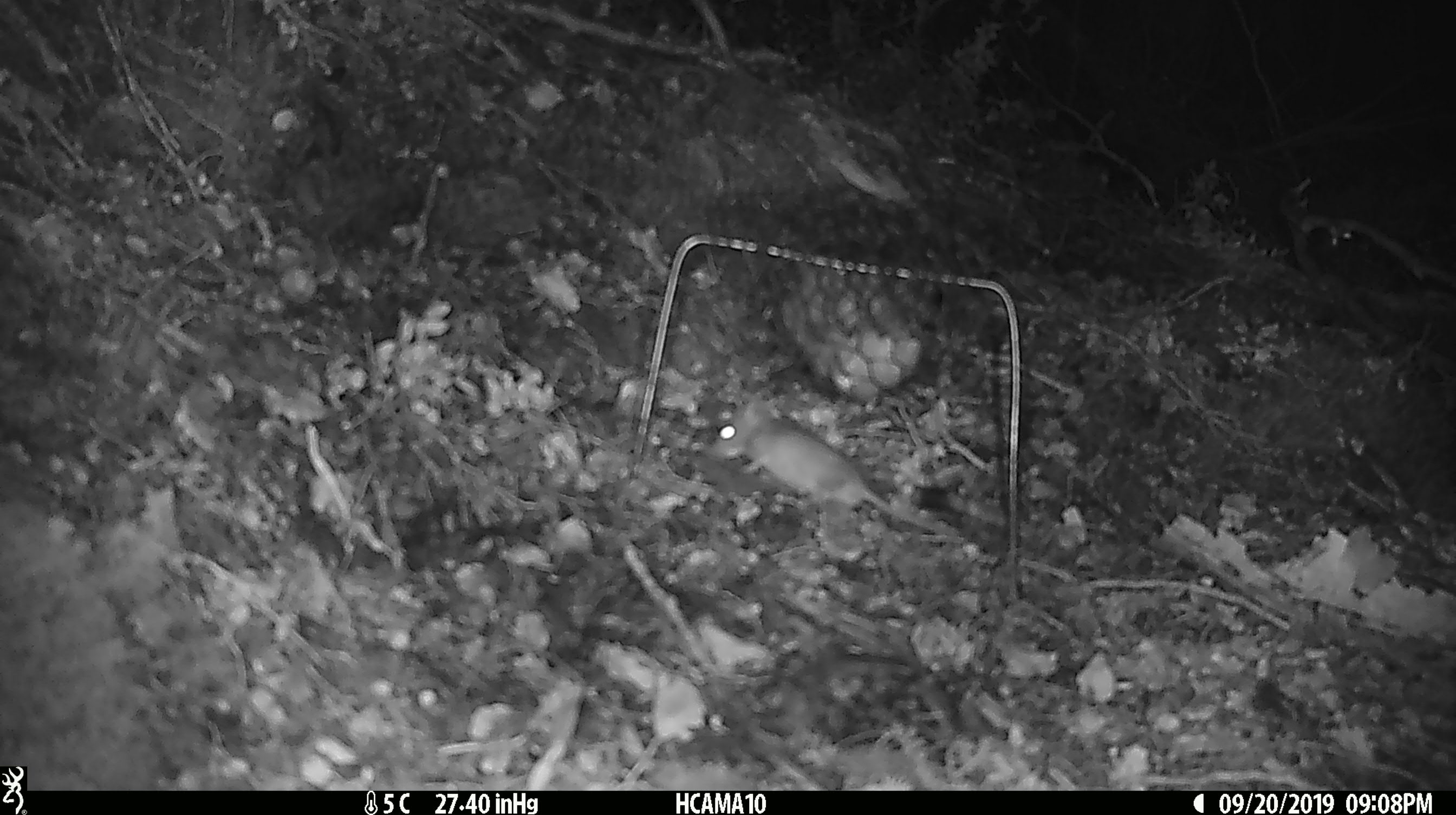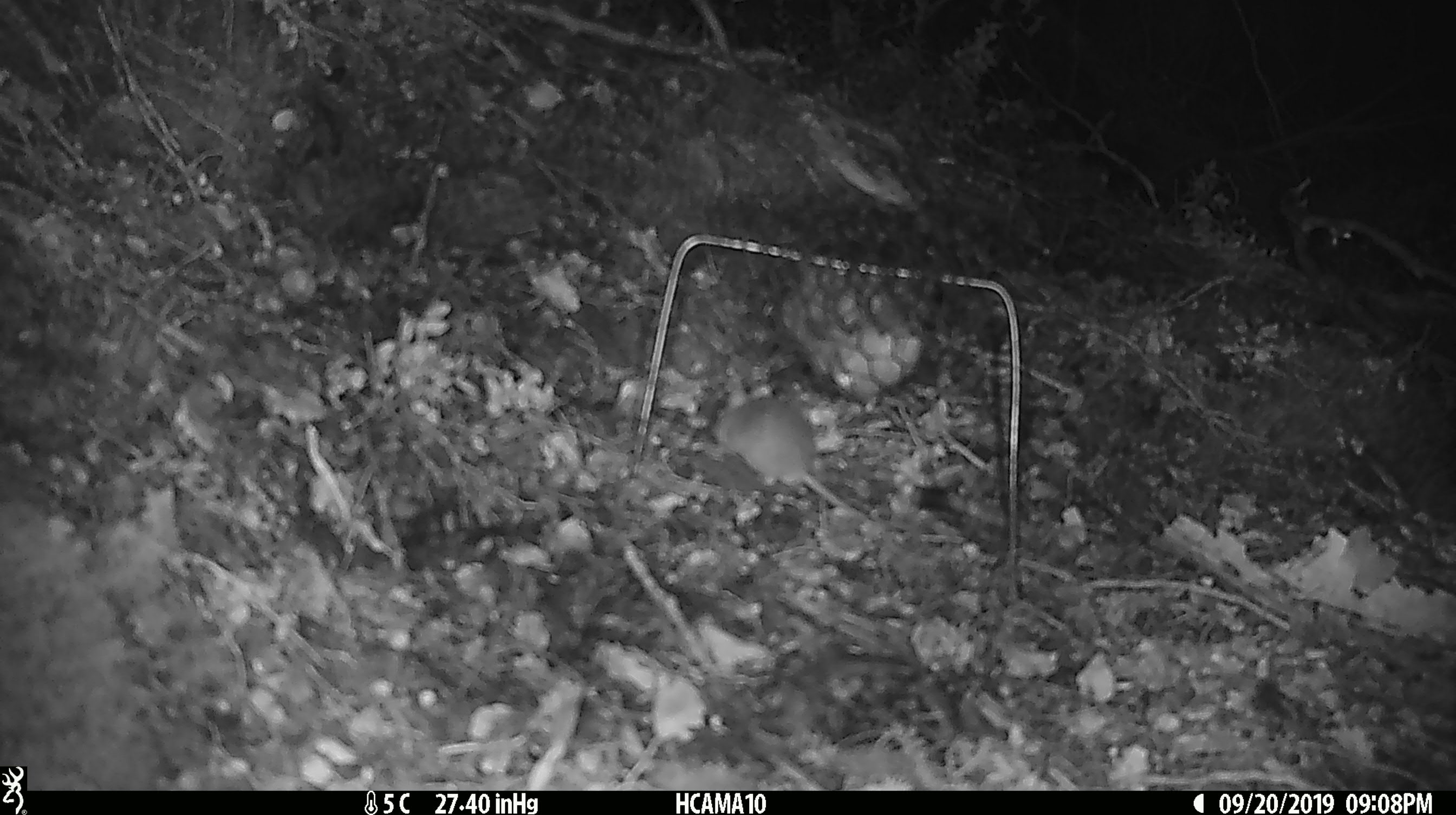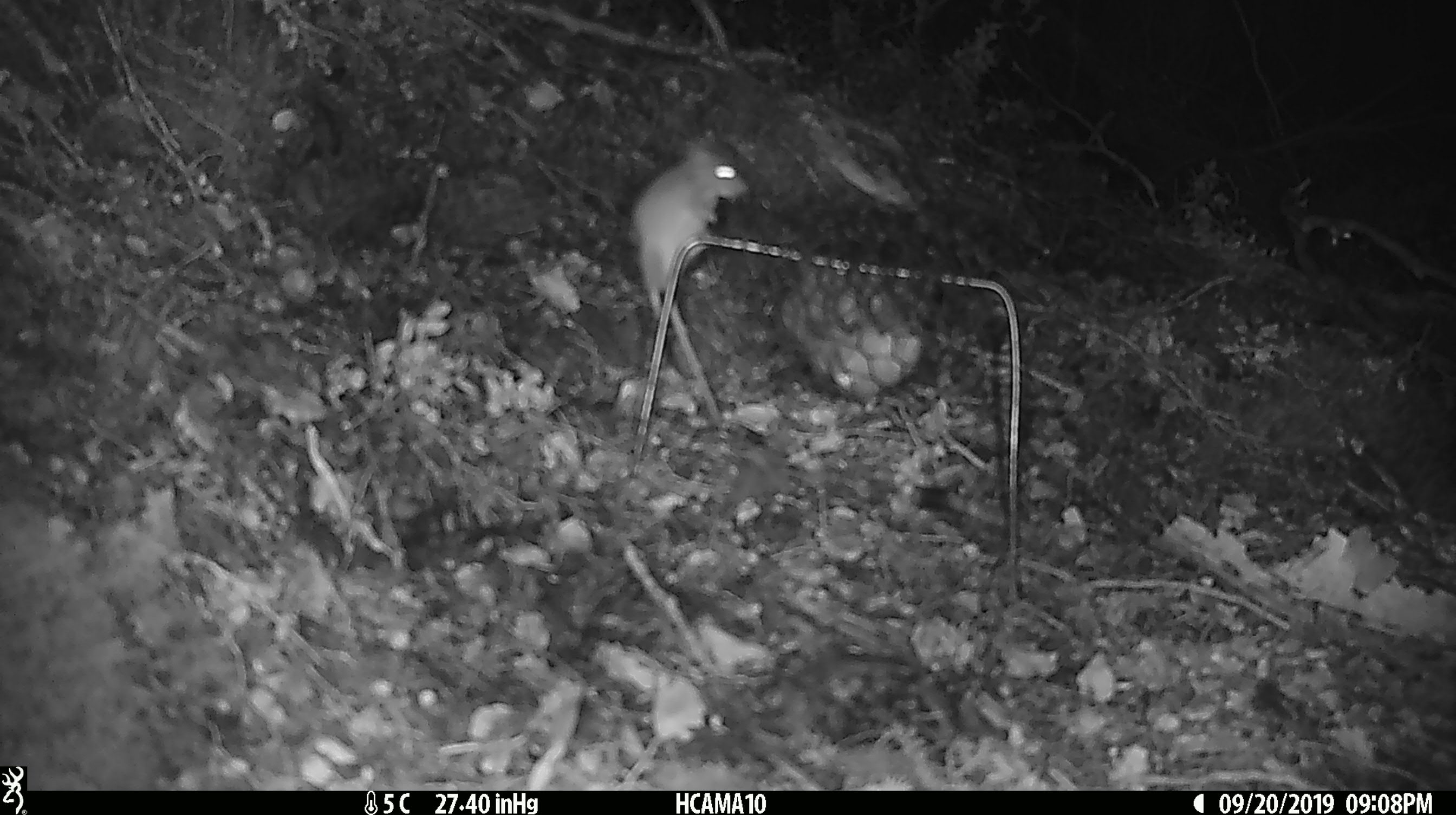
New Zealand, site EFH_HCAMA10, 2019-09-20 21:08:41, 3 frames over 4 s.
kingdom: Animalia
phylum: Chordata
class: Mammalia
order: Rodentia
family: Muridae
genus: Mus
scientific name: Mus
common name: mouse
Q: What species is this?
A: Mouse (Mus).